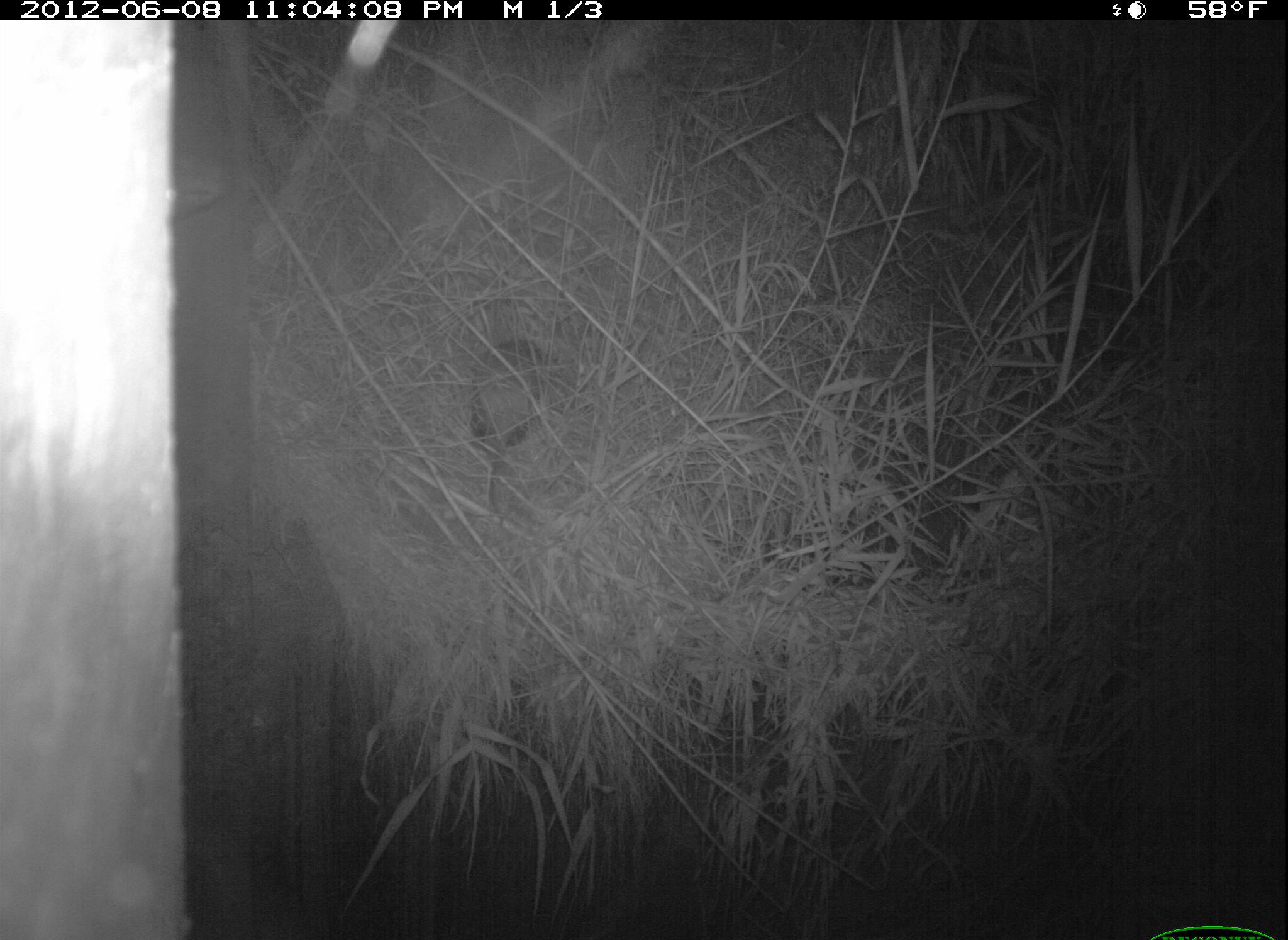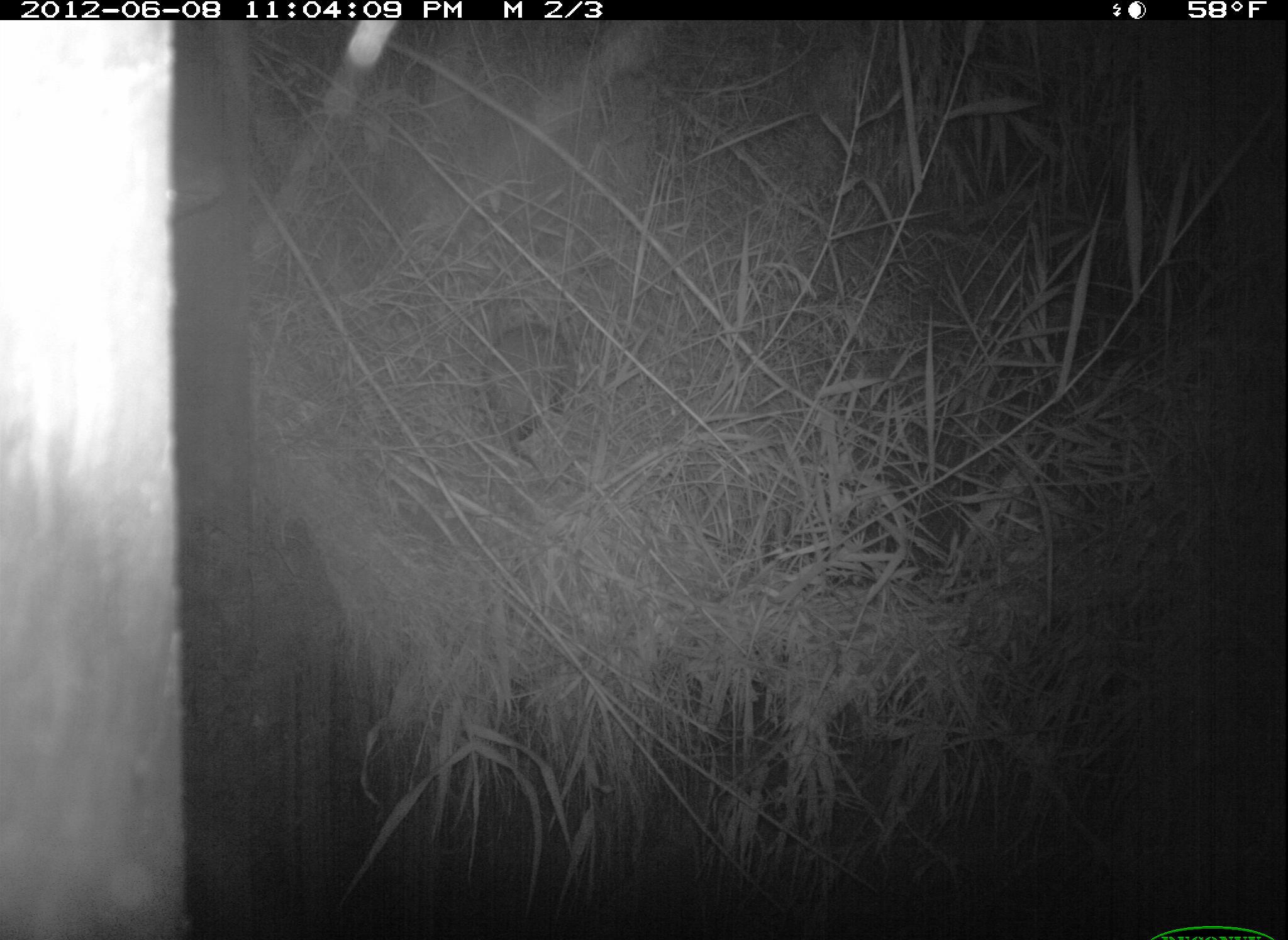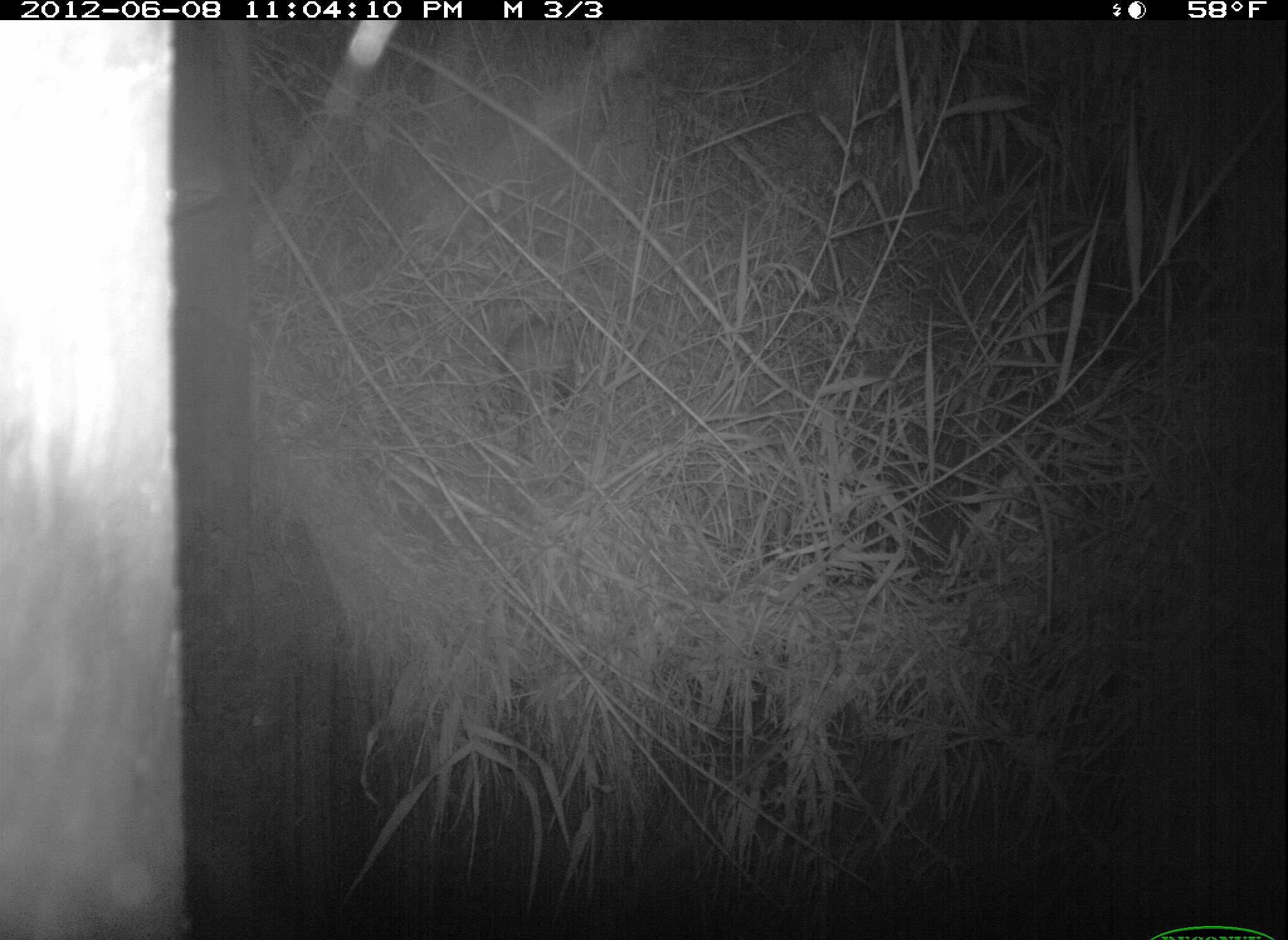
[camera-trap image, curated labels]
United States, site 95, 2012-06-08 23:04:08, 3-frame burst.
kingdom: Animalia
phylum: Chordata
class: Mammalia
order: Didelphimorphia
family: Didelphidae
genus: Didelphis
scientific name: Didelphis virginiana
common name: virginia opossum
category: opossum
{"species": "opossum (virginia opossum) (Didelphis virginiana)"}